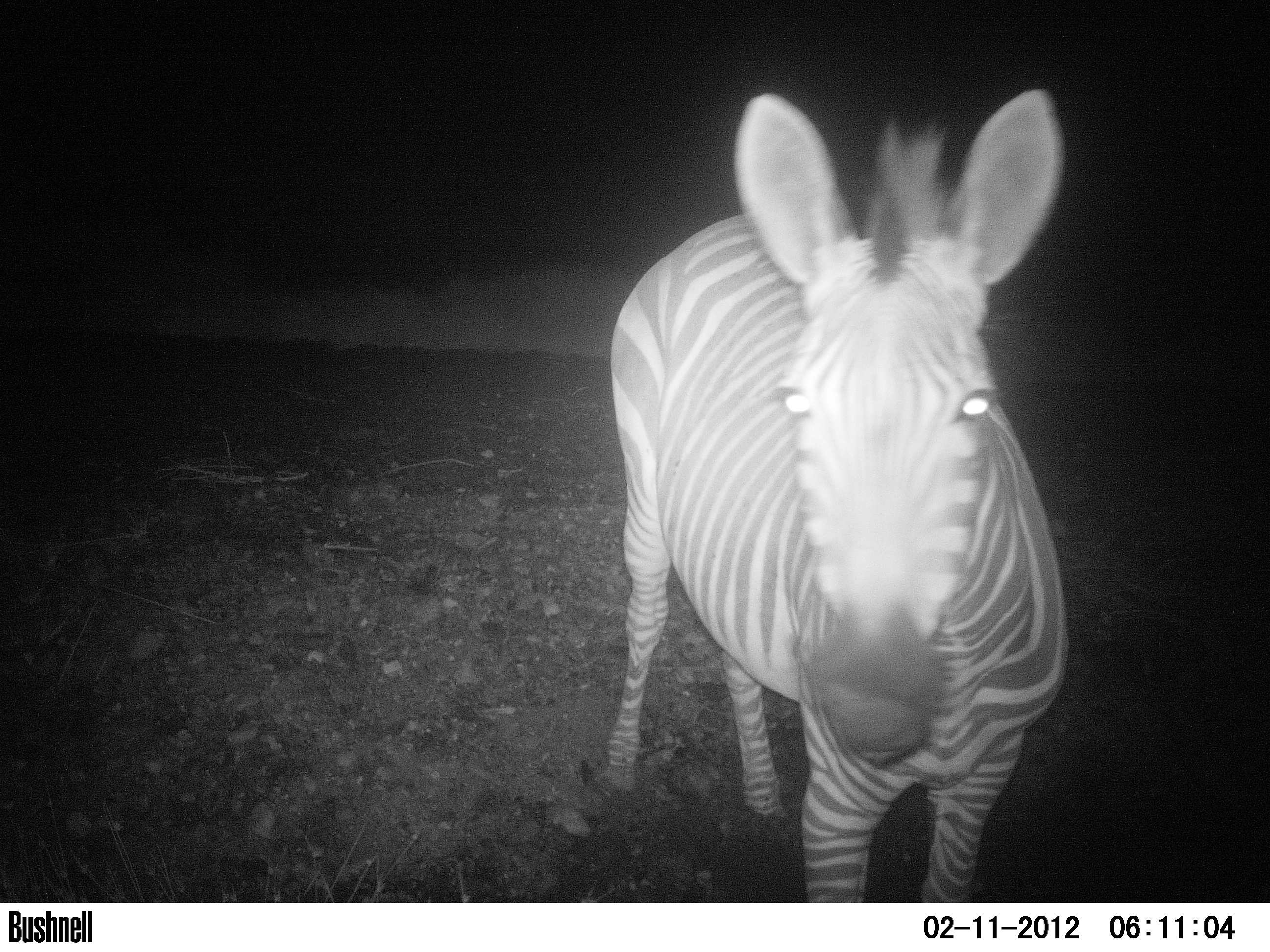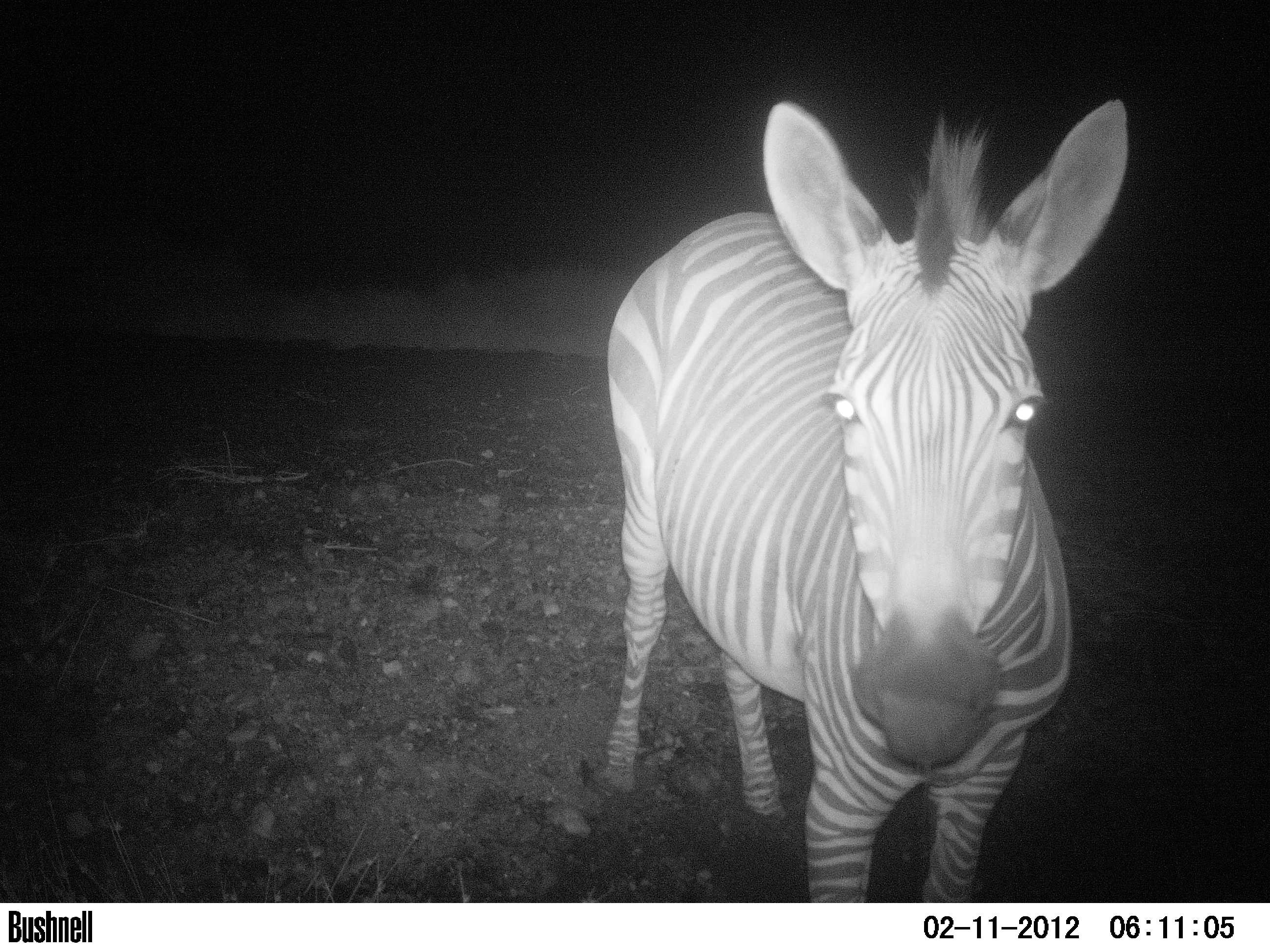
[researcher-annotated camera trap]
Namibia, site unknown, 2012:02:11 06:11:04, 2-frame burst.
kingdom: Animalia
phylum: Chordata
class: Mammalia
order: Perissodactyla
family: Equidae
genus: Equus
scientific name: Equus zebra hartmannae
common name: hartmann's mountain zebra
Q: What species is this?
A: Equus zebra hartmannae (hartmann's mountain zebra).